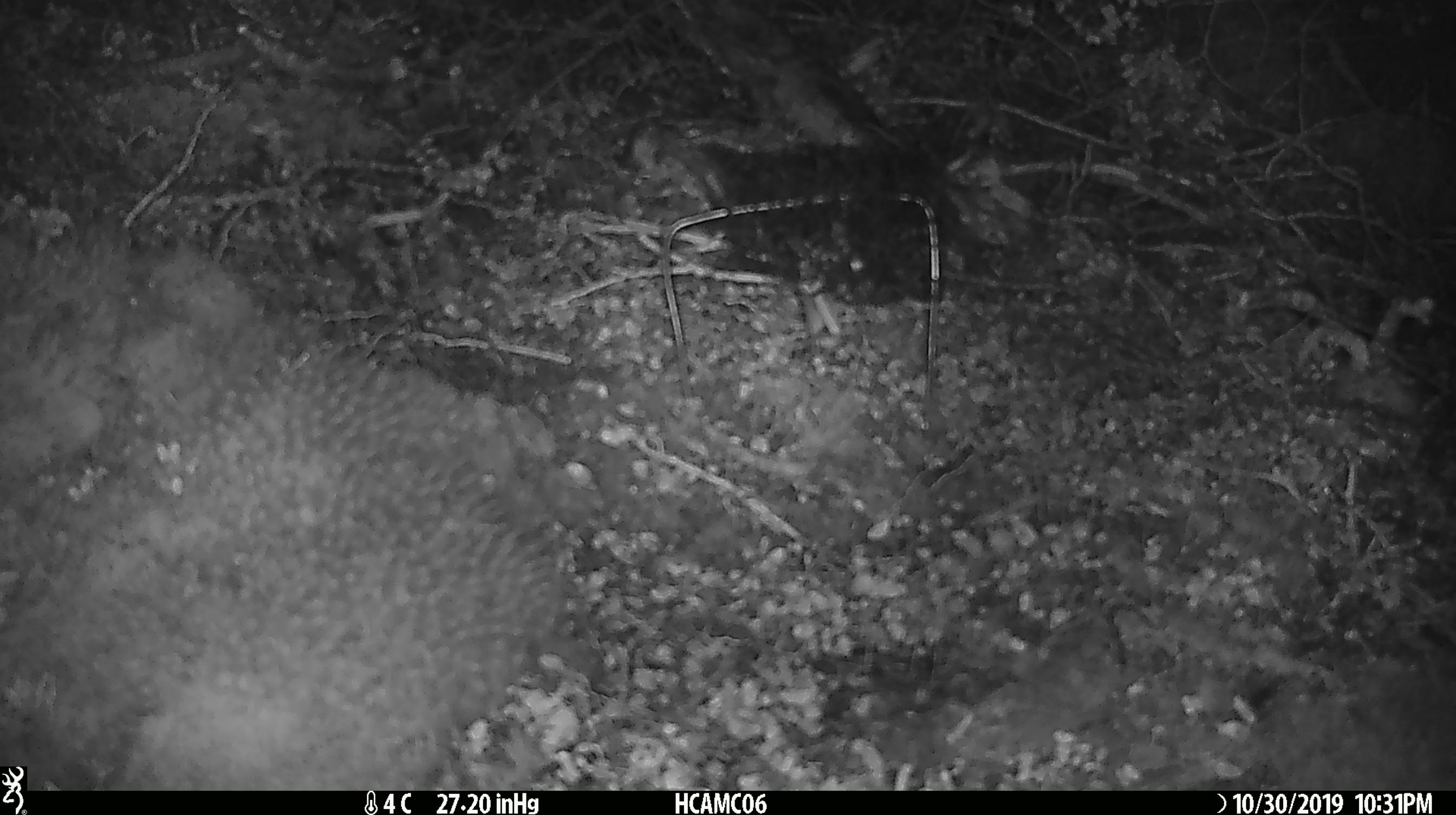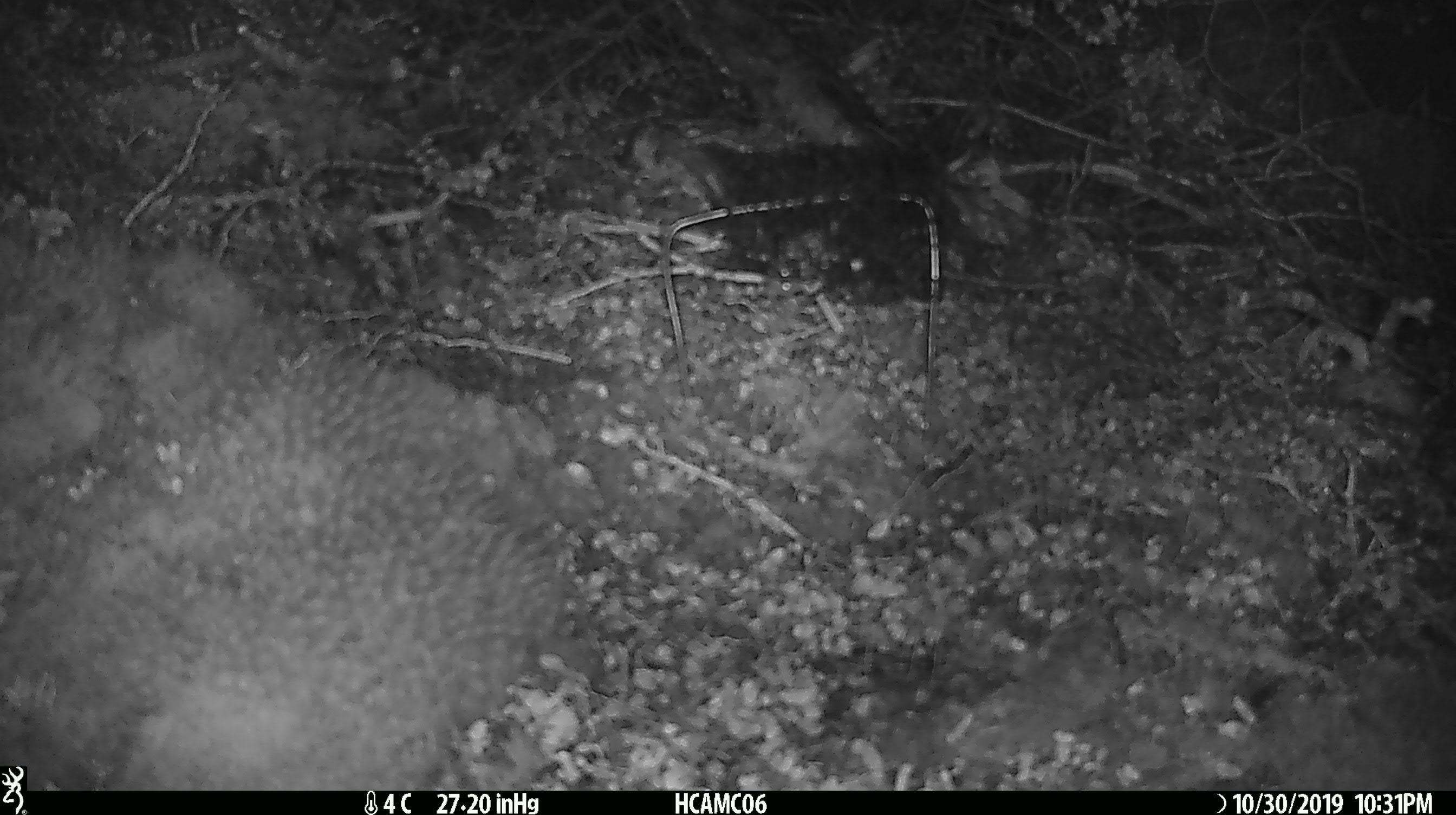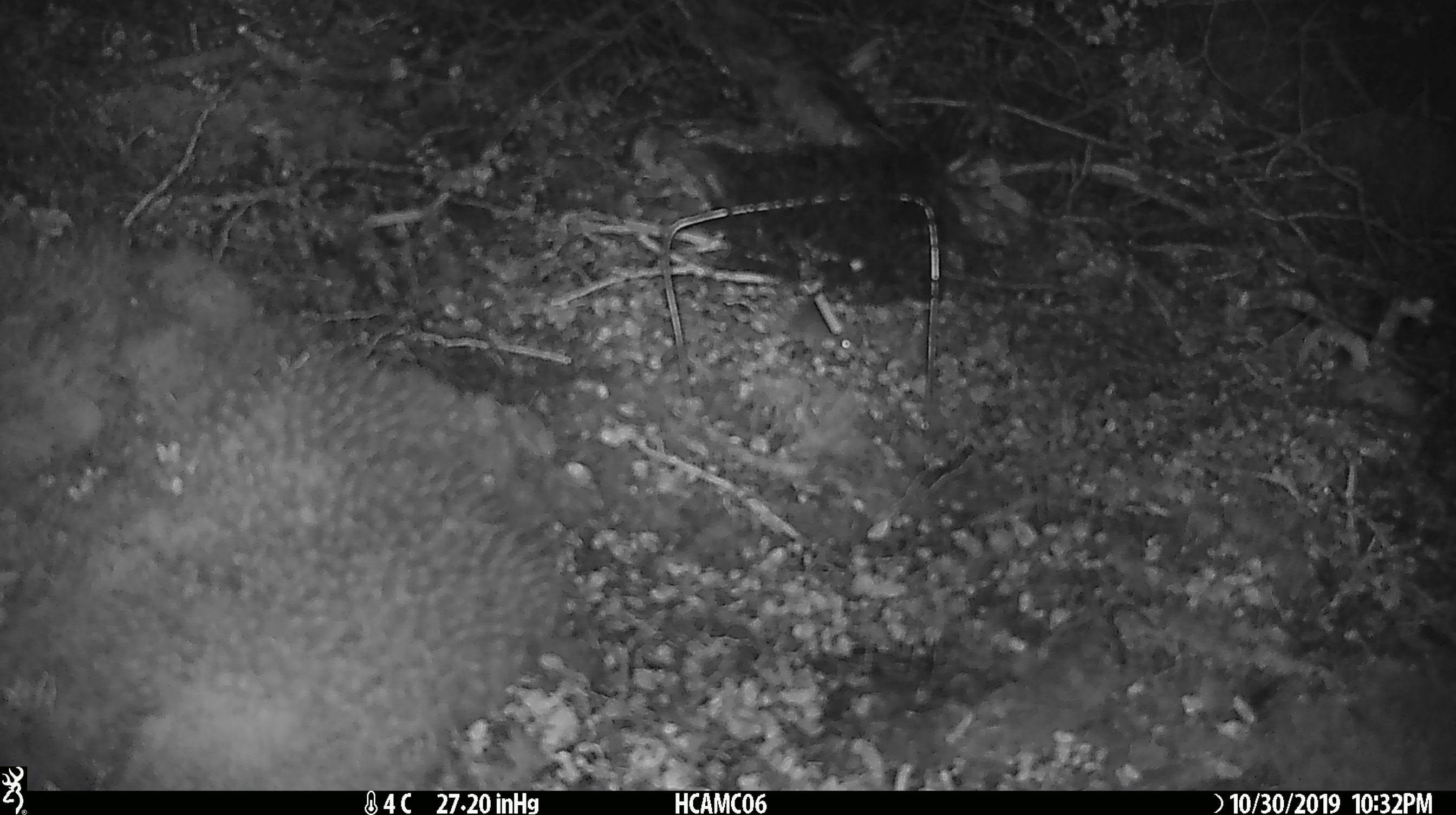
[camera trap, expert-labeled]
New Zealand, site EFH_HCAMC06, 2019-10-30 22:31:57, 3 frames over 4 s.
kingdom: Animalia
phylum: Chordata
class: Mammalia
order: Rodentia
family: Muridae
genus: Mus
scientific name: Mus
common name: mouse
Mouse (Mus).